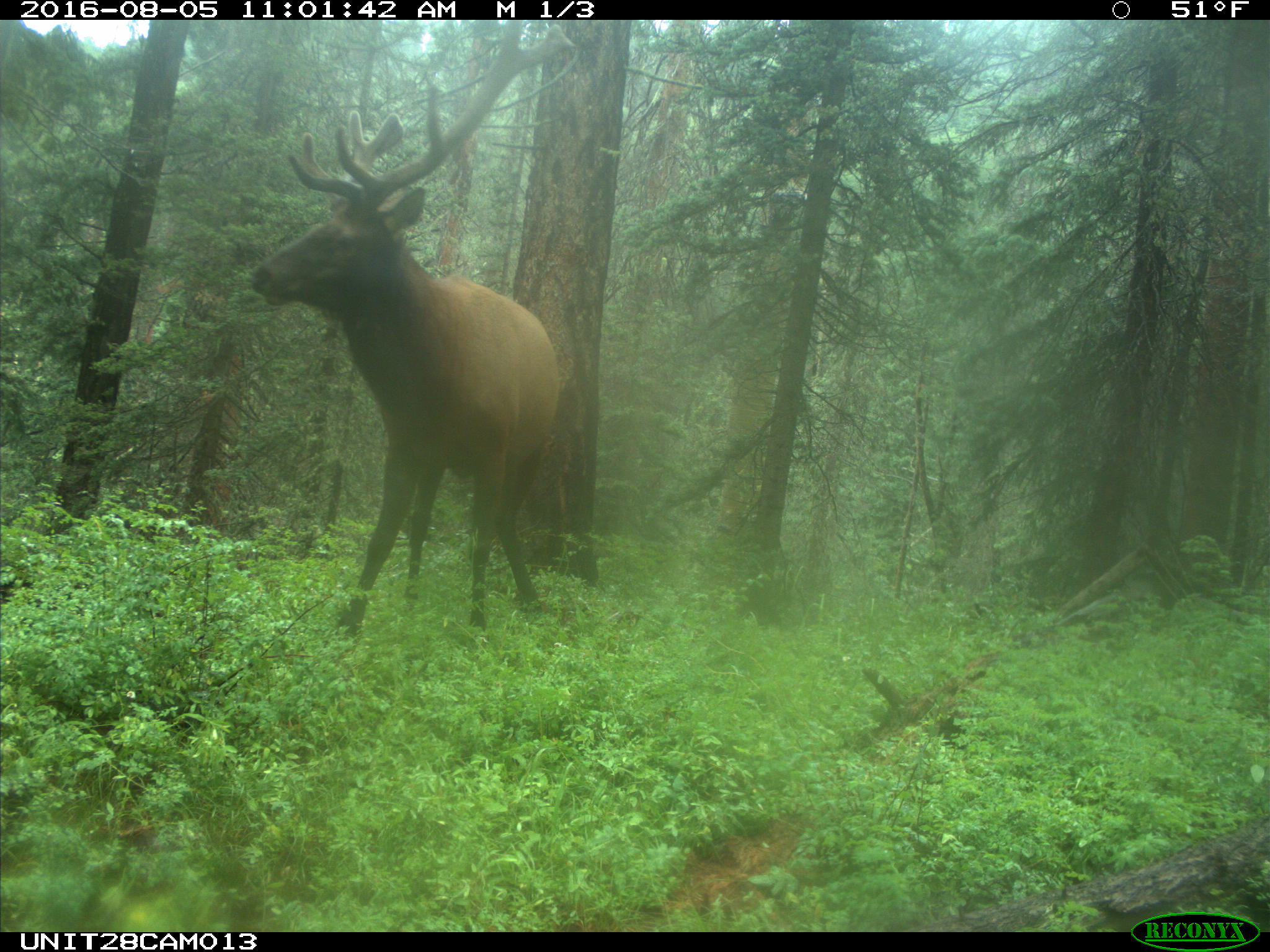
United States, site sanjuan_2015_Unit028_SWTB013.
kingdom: Animalia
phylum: Chordata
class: Mammalia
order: Artiodactyla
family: Cervidae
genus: Cervus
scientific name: Cervus elaphus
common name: red deer